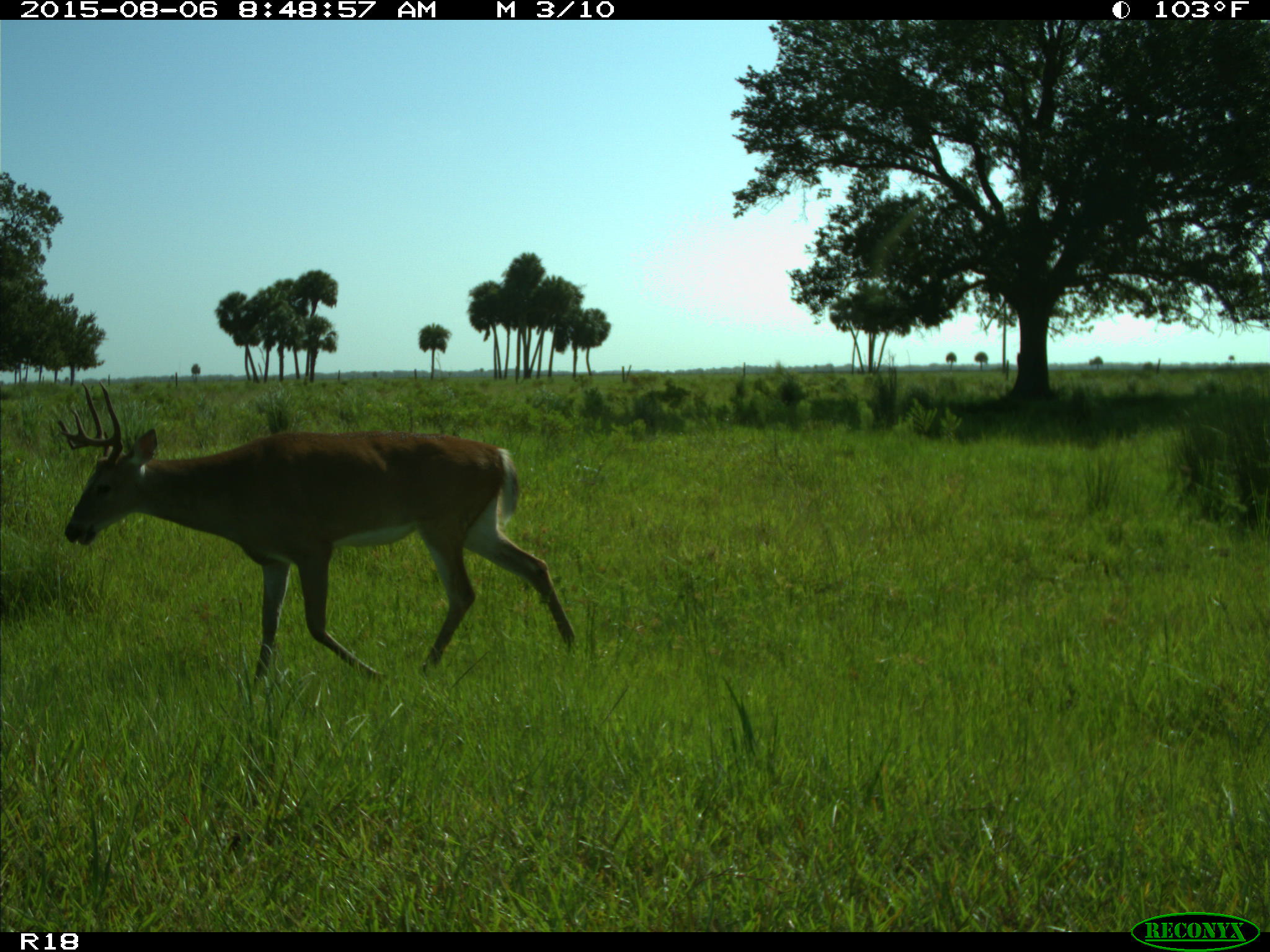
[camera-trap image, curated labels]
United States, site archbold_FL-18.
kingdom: Animalia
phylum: Chordata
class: Mammalia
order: Artiodactyla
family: Cervidae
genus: Odocoileus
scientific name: Odocoileus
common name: deer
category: unidentified deer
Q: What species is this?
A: Unidentified deer (deer) (Odocoileus).